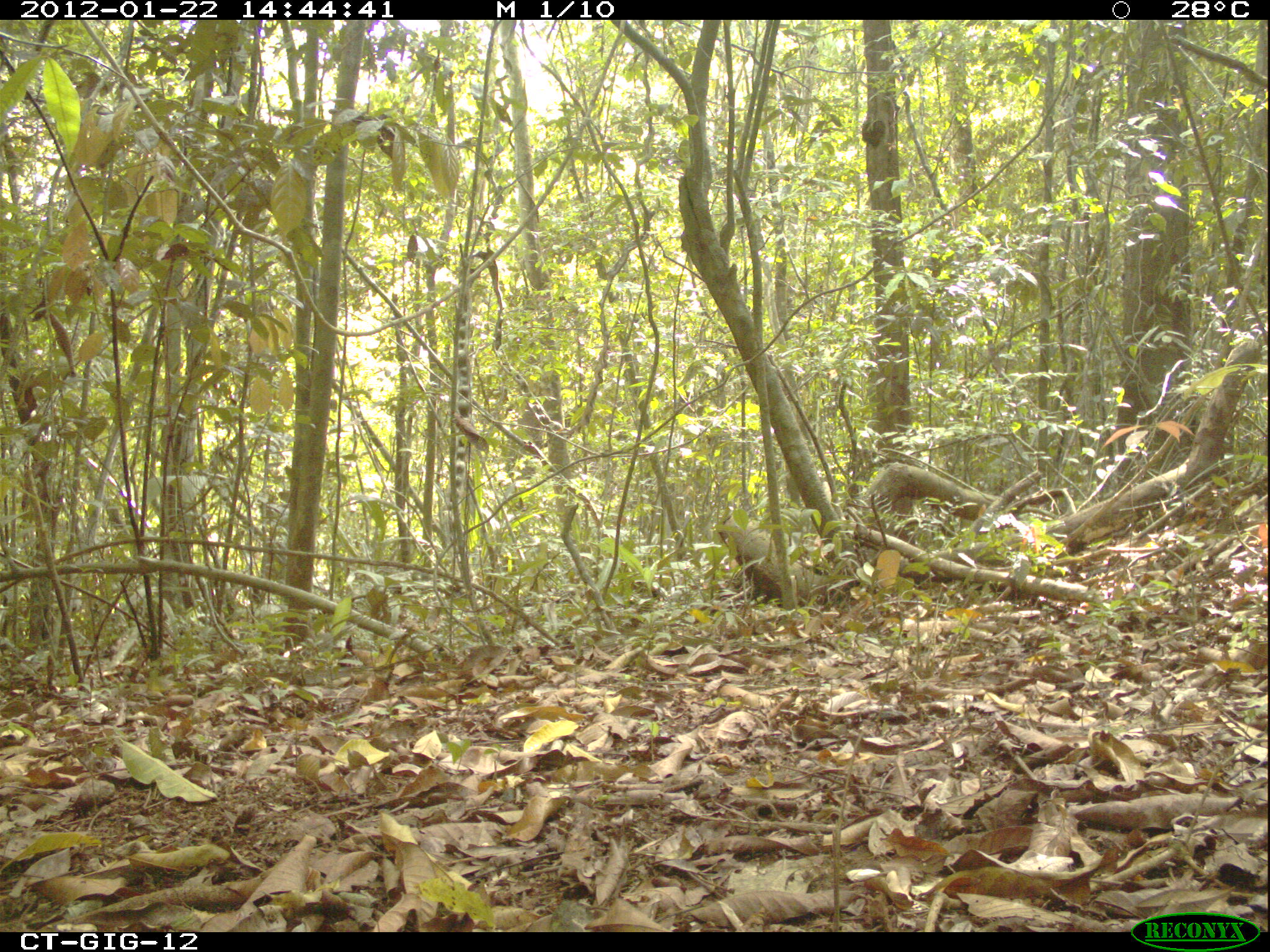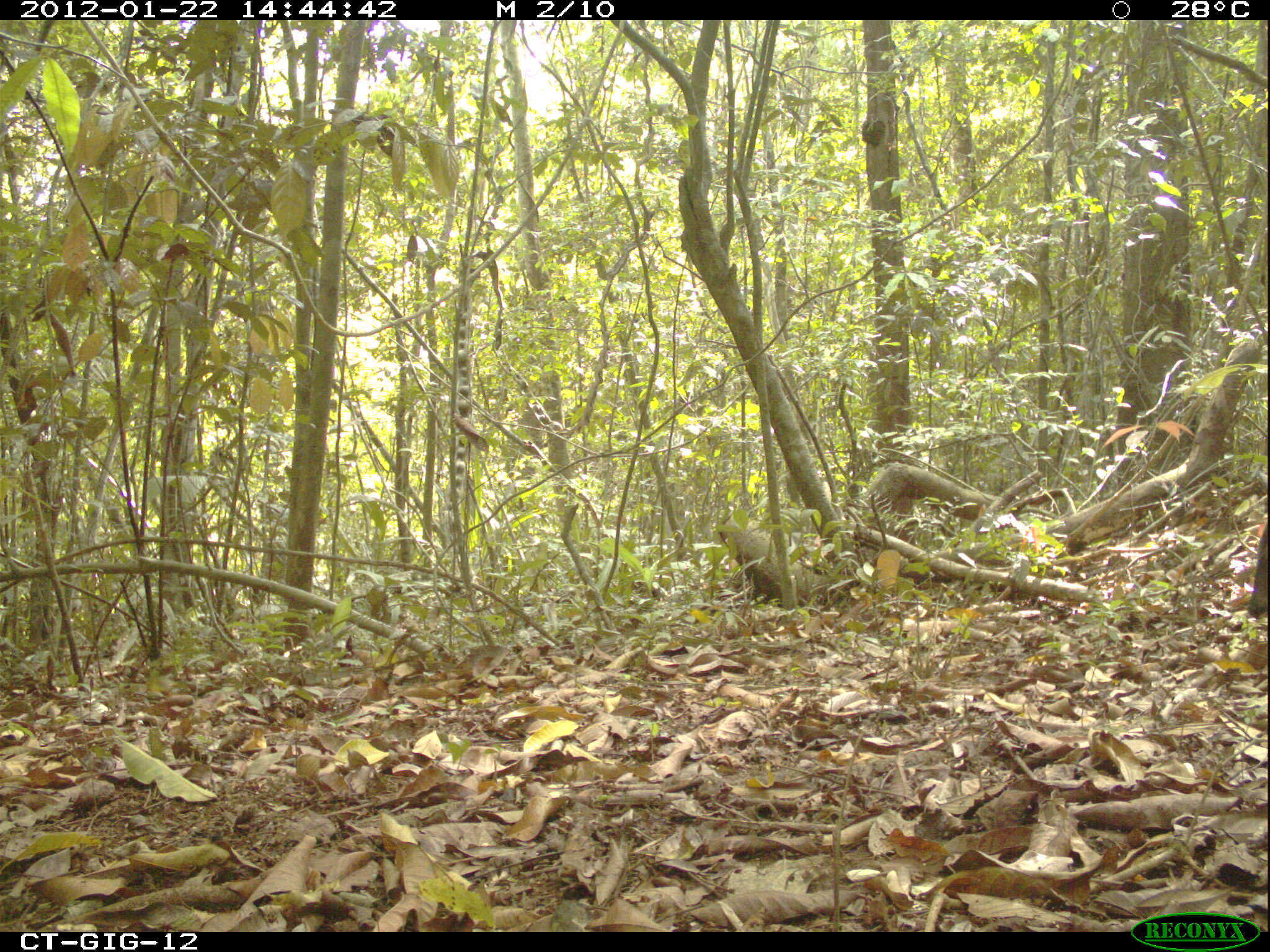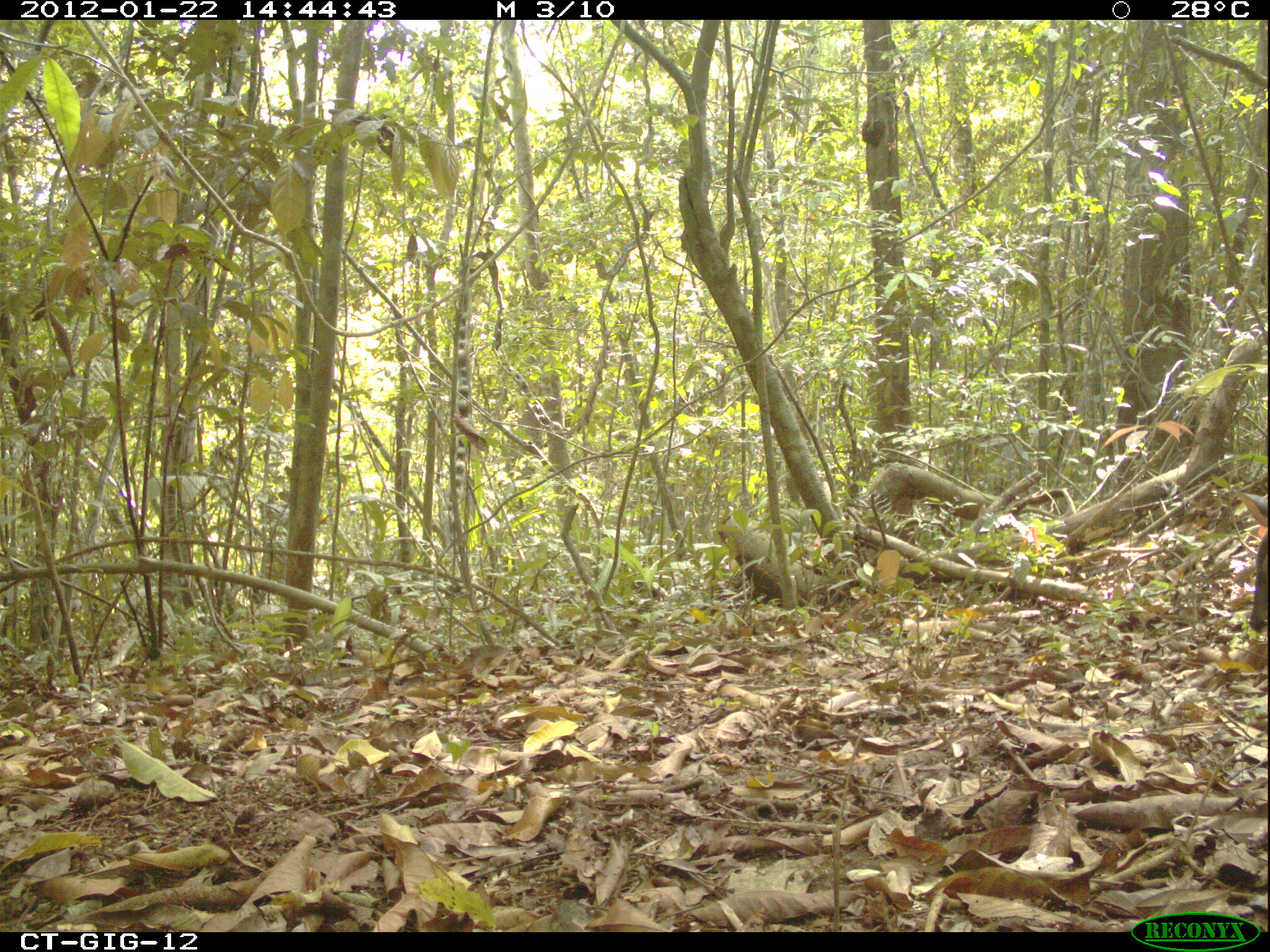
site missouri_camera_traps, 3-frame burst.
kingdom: Animalia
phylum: Chordata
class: Mammalia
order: Artiodactyla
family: Cervidae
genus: Odocoileus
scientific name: Odocoileus virginianus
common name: white-tailed deer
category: white tailed deer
White tailed deer (white-tailed deer) (Odocoileus virginianus). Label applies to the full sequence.